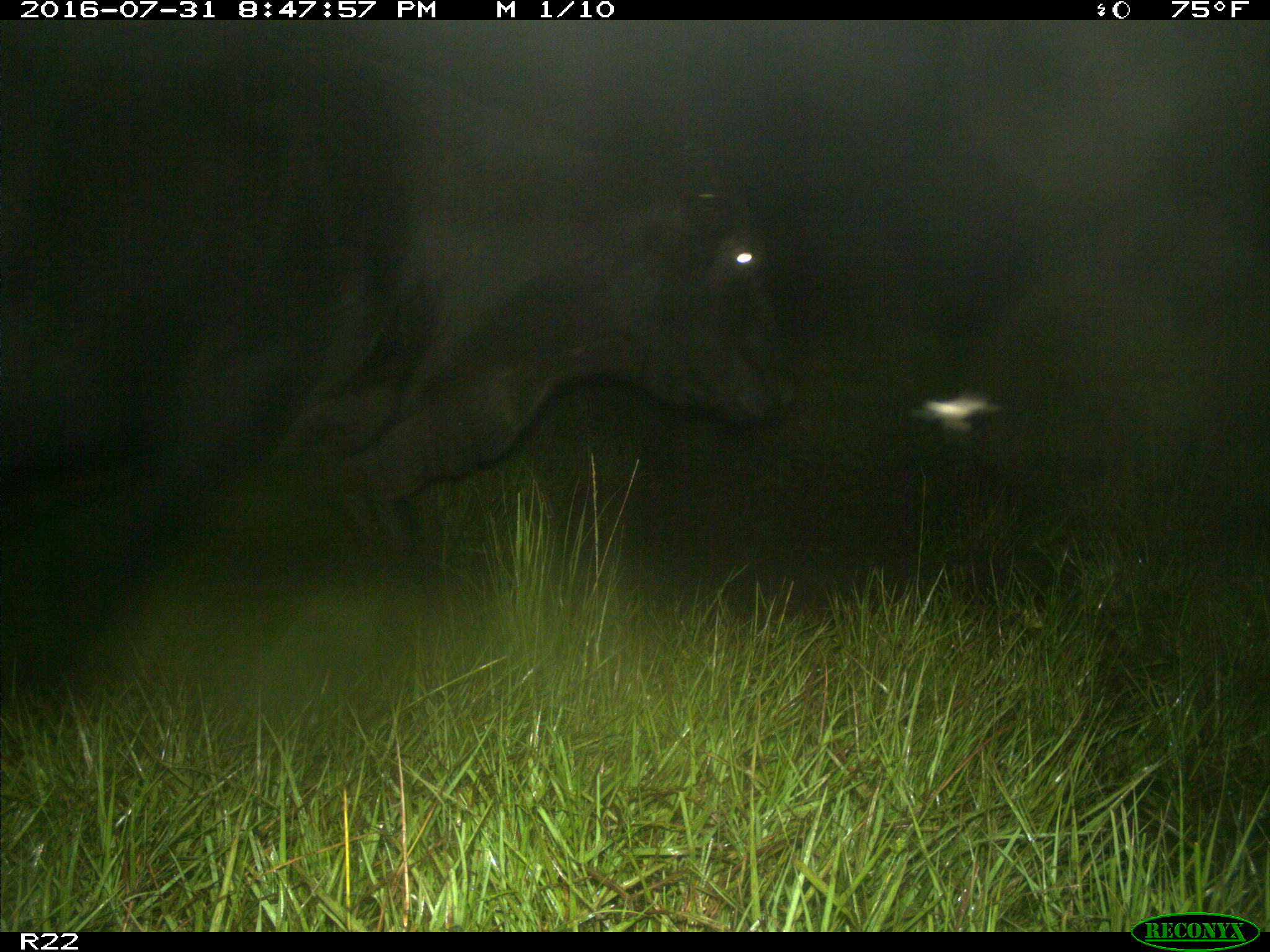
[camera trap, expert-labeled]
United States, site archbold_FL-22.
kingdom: Animalia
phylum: Chordata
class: Mammalia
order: Artiodactyla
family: Bovidae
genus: Bos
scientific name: Bos taurus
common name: domestic cow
Bos taurus (domestic cow).